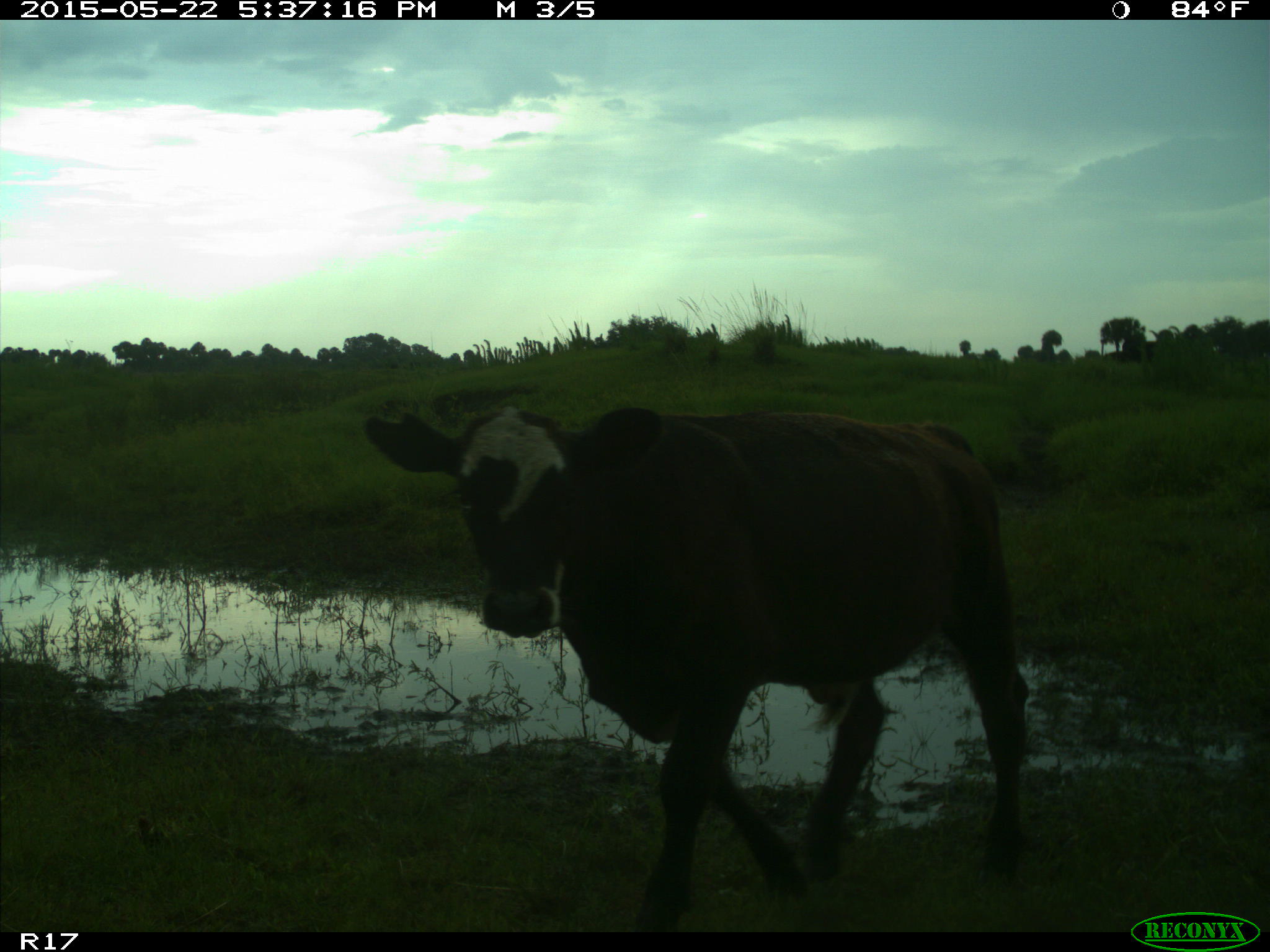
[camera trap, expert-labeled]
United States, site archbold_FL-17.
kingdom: Animalia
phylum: Chordata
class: Mammalia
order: Artiodactyla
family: Bovidae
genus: Bos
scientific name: Bos taurus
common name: domestic cow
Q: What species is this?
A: Bos taurus (domestic cow).